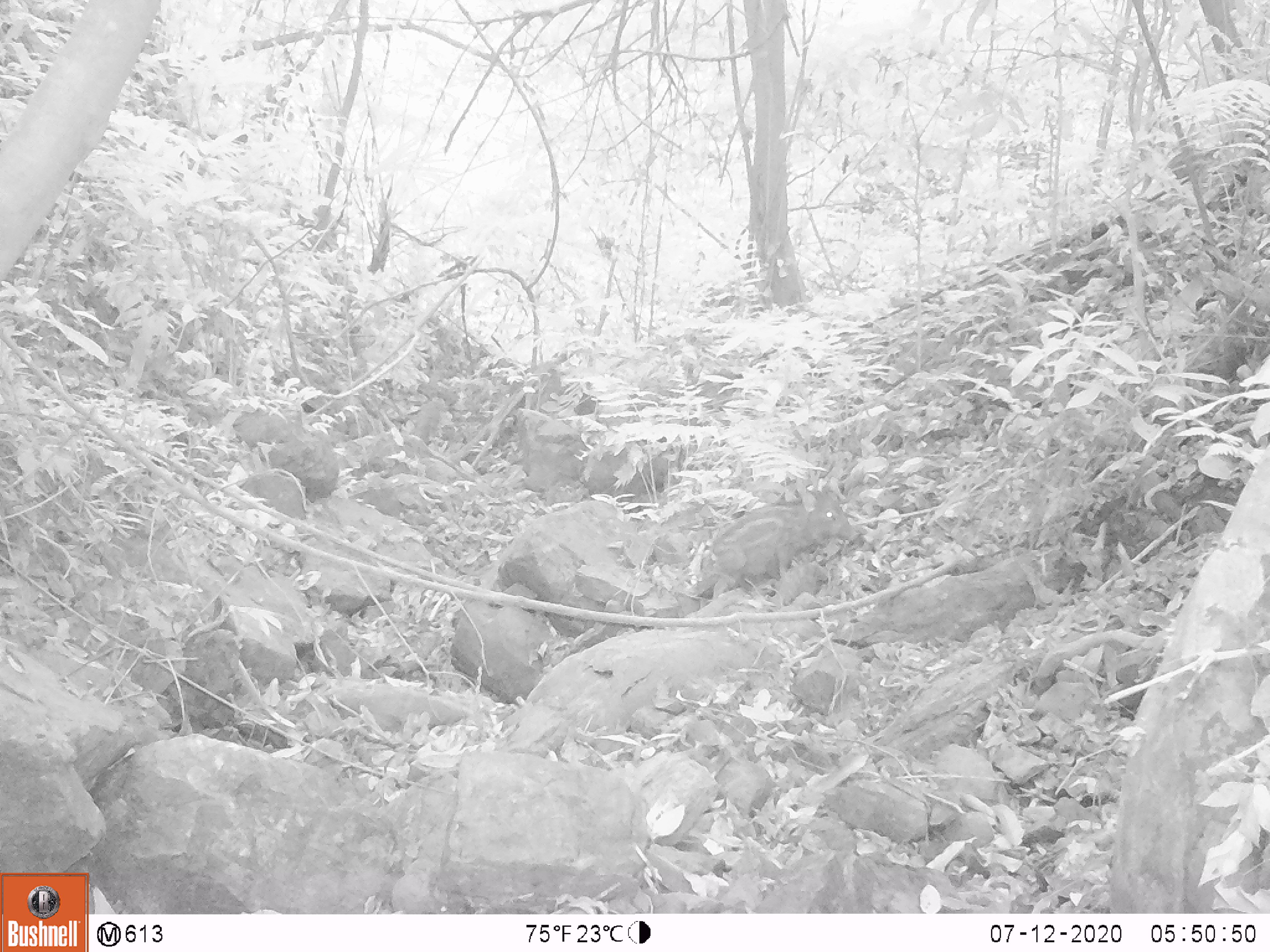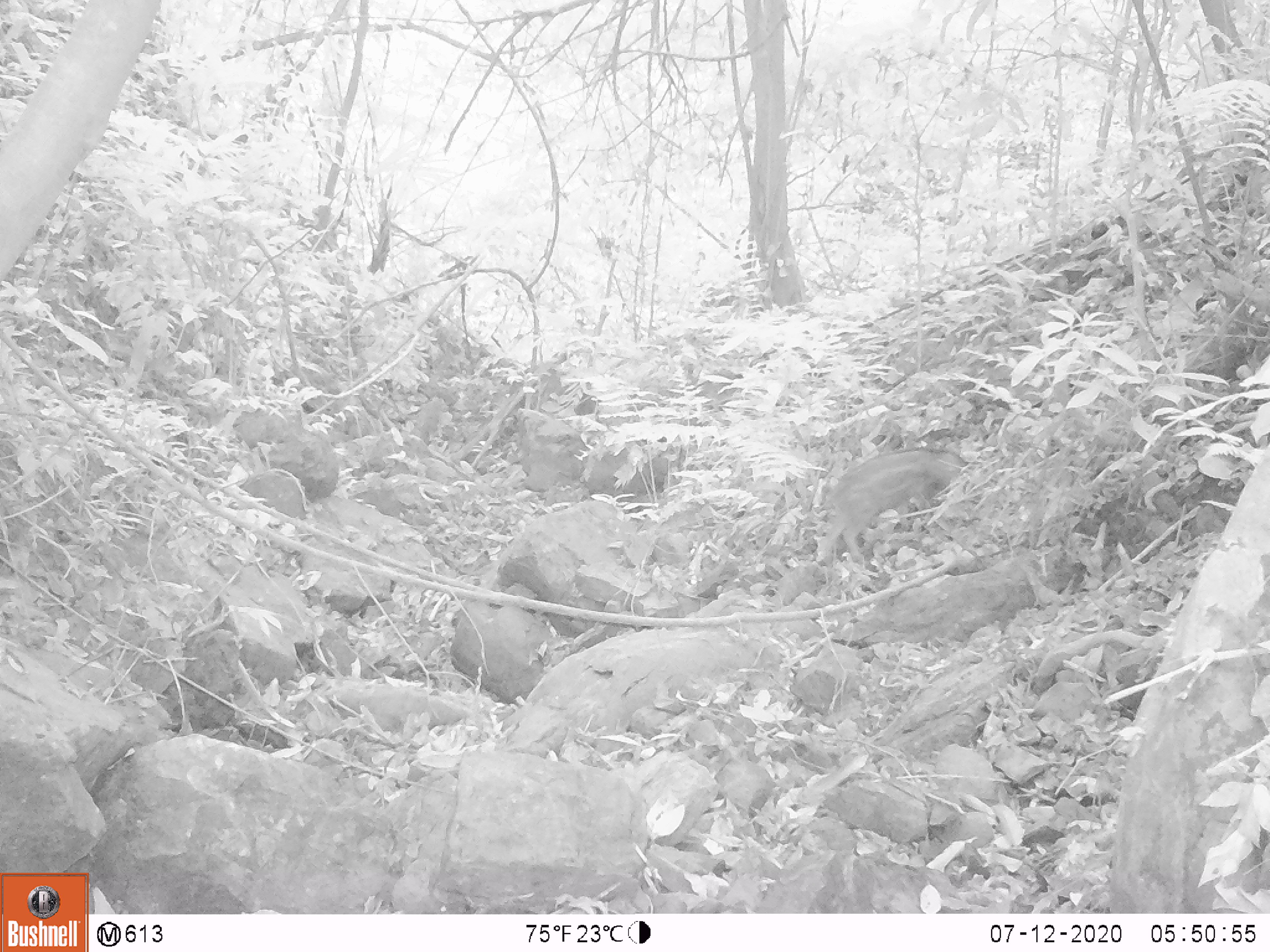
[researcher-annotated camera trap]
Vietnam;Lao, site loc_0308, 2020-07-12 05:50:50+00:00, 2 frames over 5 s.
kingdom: Animalia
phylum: Chordata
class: Mammalia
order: Artiodactyla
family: Suidae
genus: Sus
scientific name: Sus scrofa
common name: eurasian wild pig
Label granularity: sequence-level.